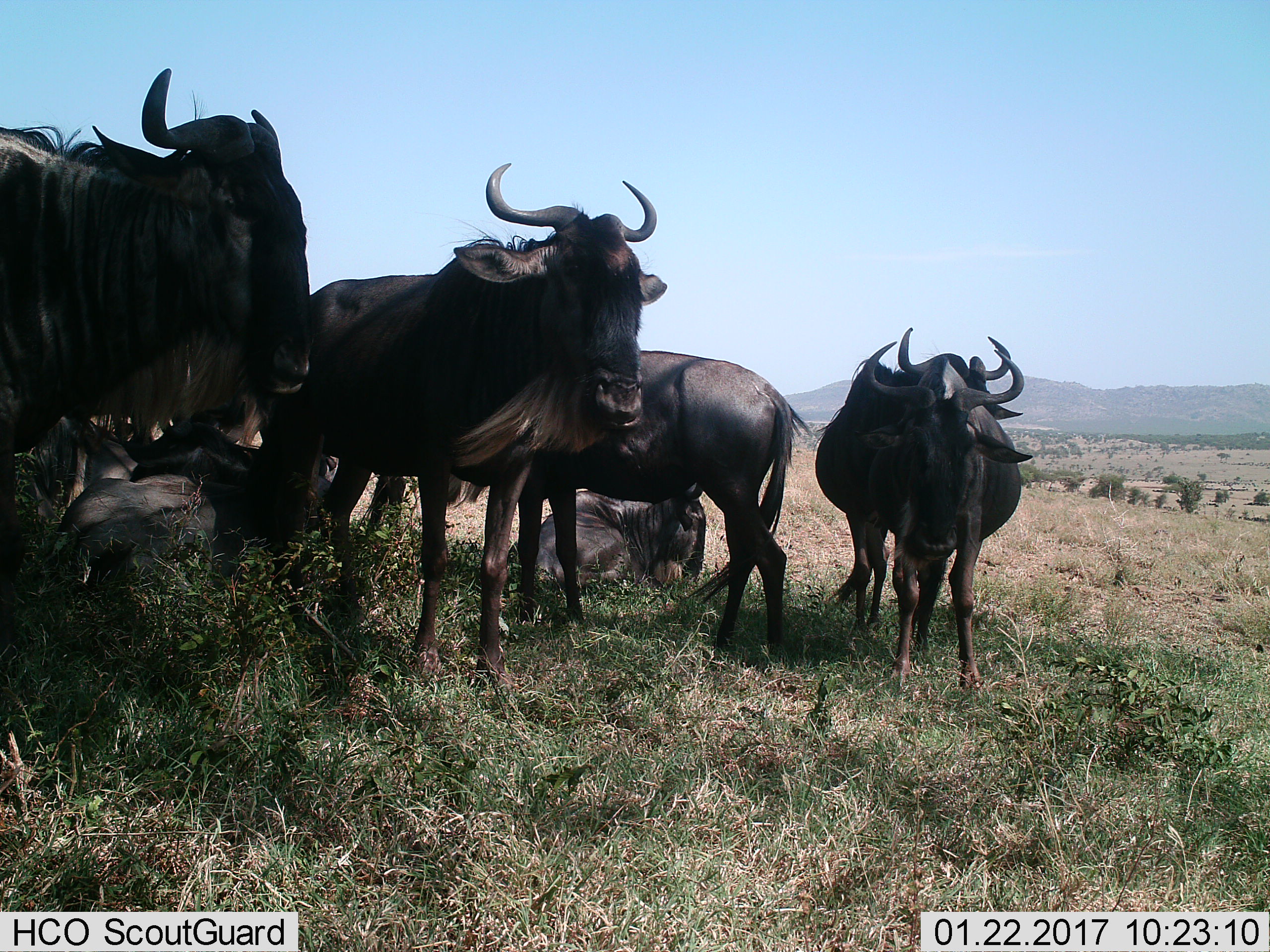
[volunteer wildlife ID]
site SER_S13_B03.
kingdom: Animalia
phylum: Chordata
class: Mammalia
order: Artiodactyla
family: Bovidae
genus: Connochaetes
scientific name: Connochaetes taurinus taurinus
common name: blue wildebeest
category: wildebeestblue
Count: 7.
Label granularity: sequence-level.